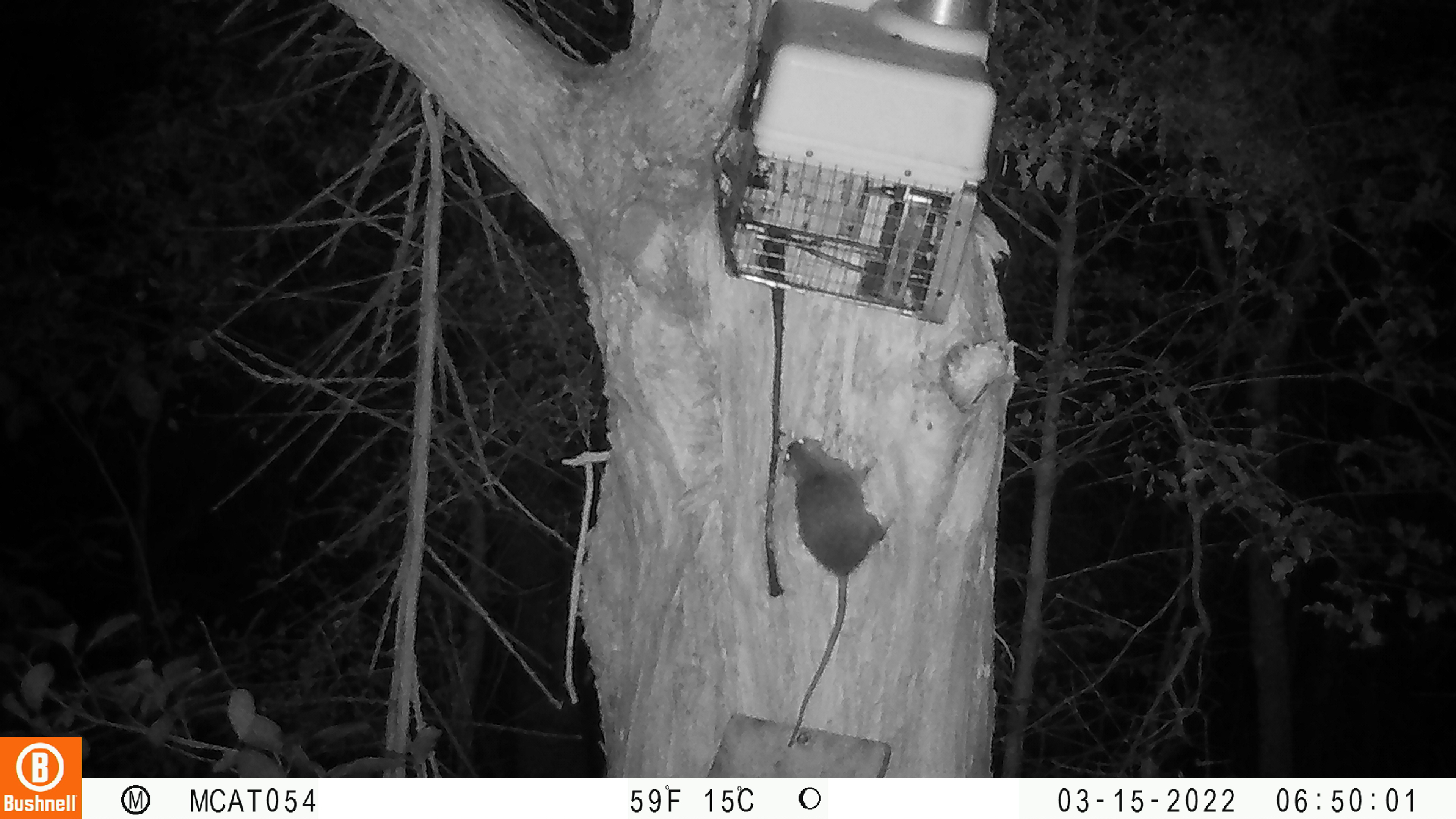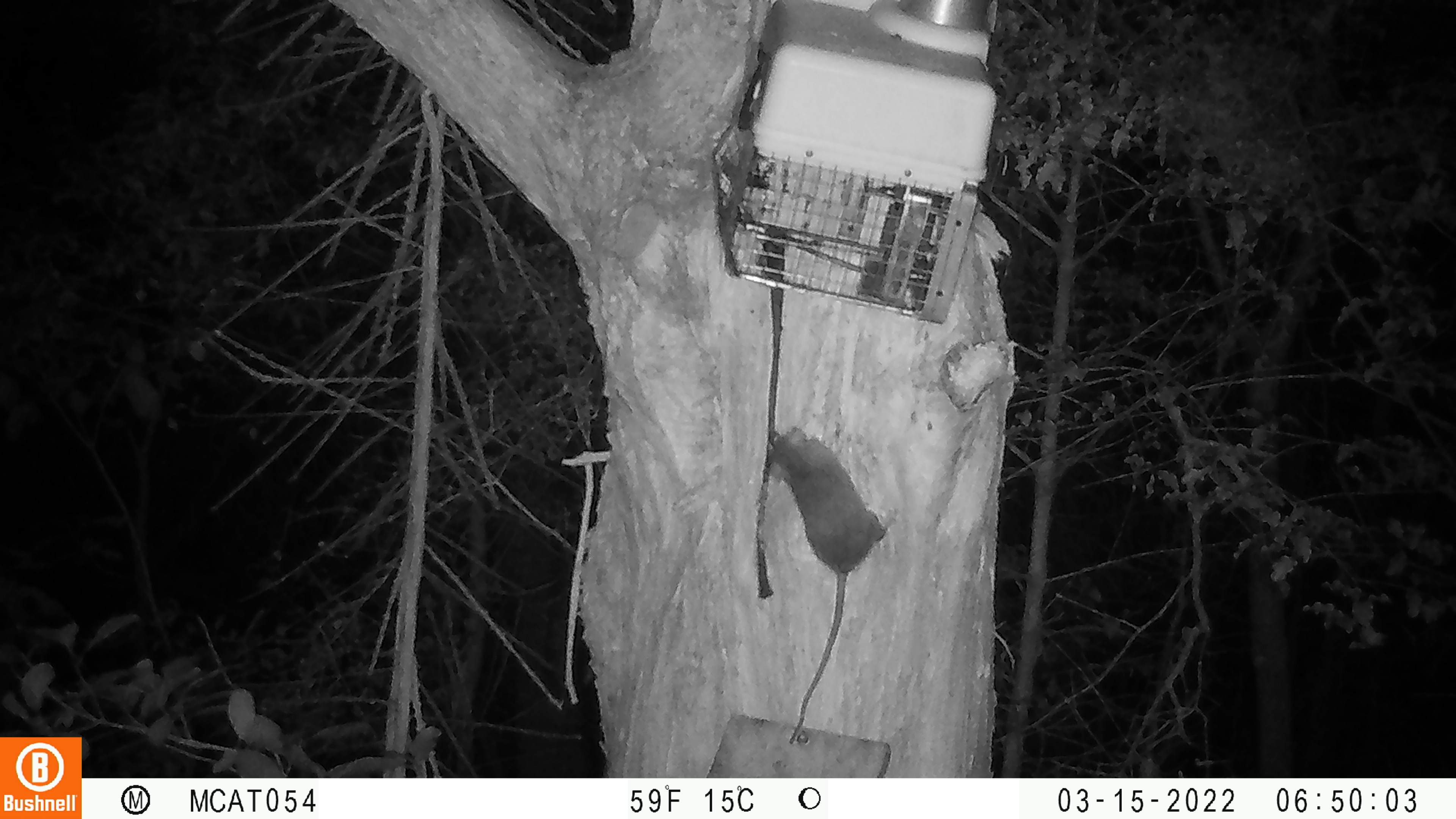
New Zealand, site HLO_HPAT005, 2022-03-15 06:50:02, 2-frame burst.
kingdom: Animalia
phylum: Chordata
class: Mammalia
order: Rodentia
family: Muridae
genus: Rattus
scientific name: Rattus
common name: rat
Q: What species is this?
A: Rat (Rattus).